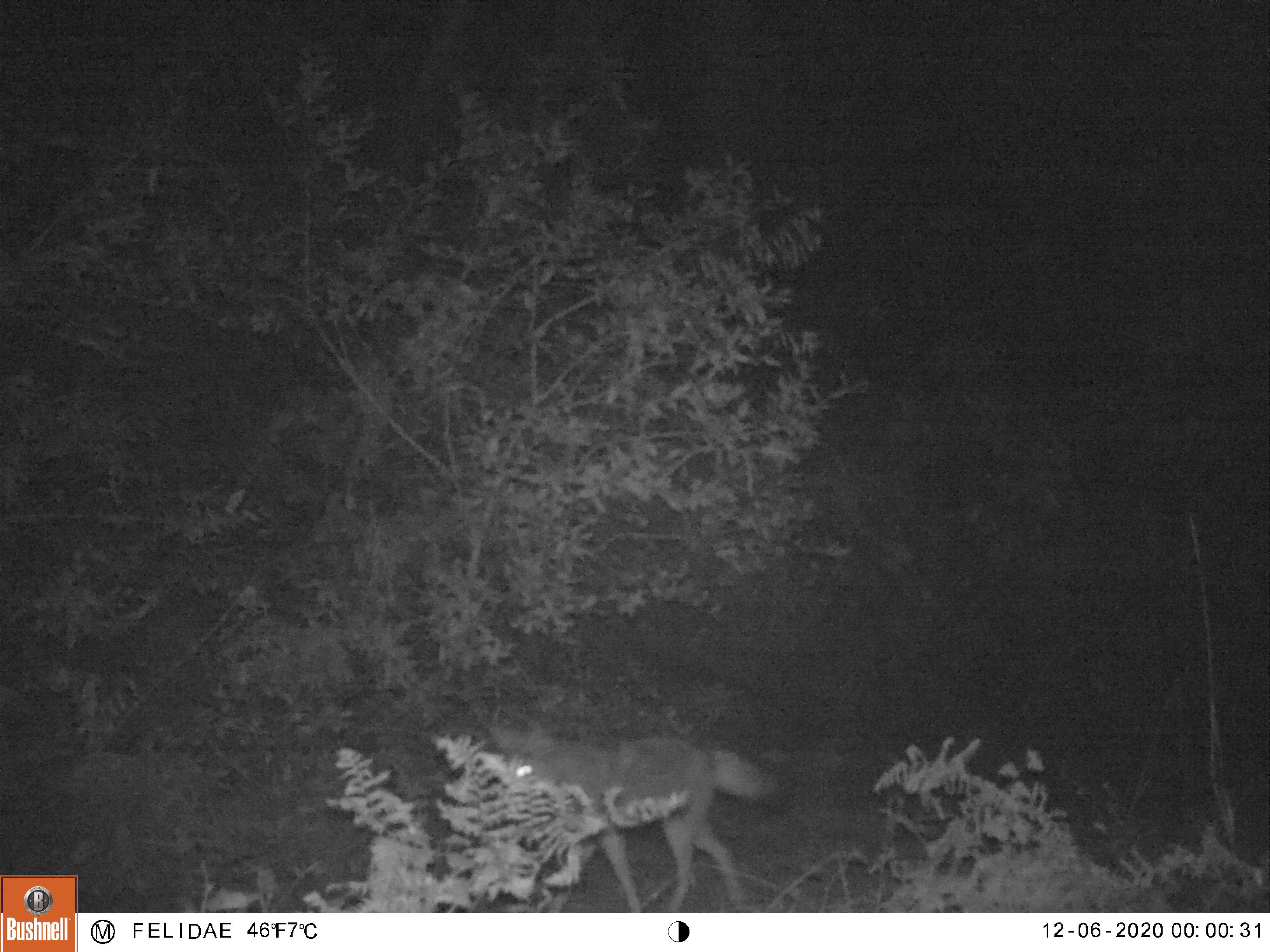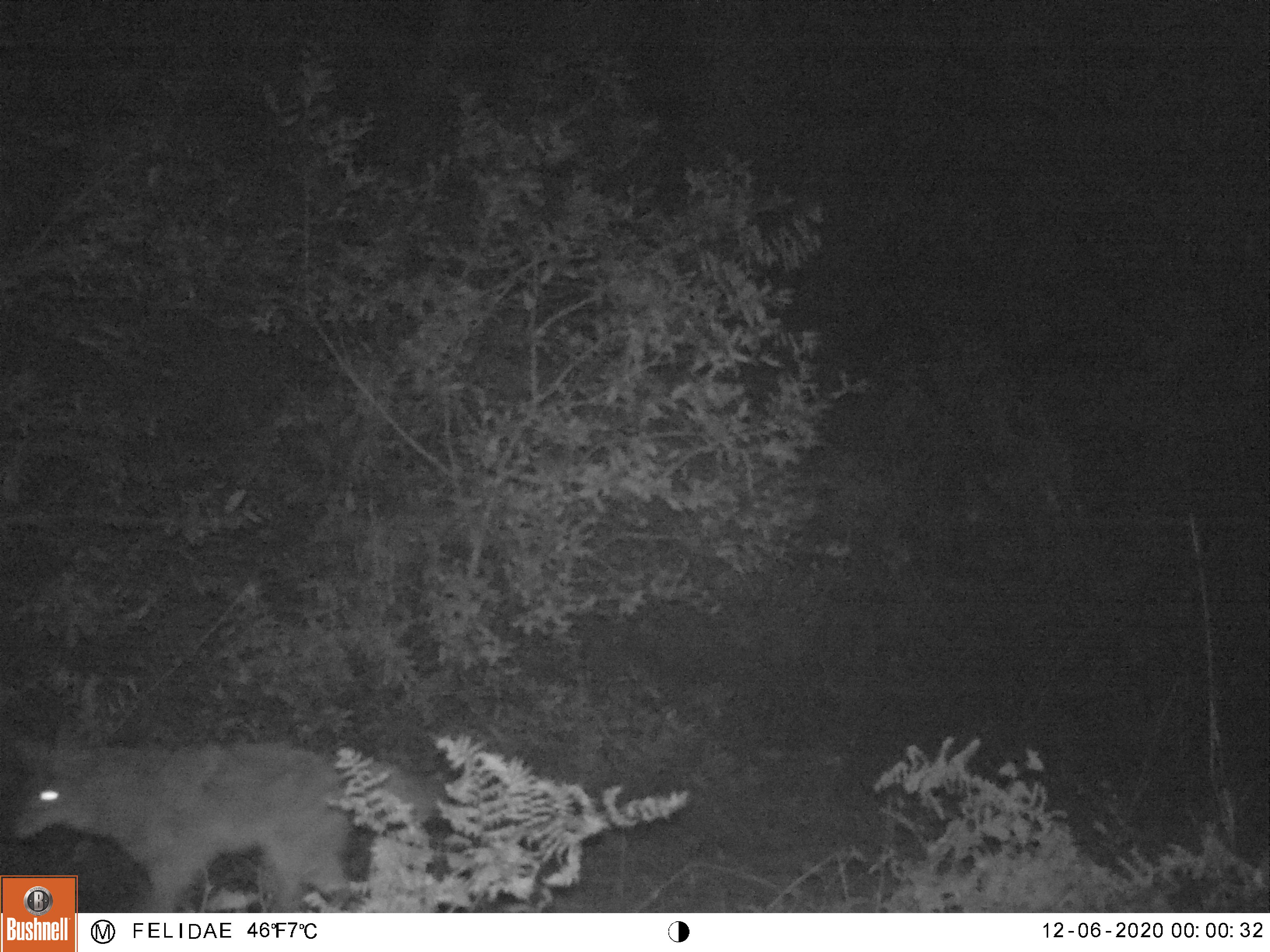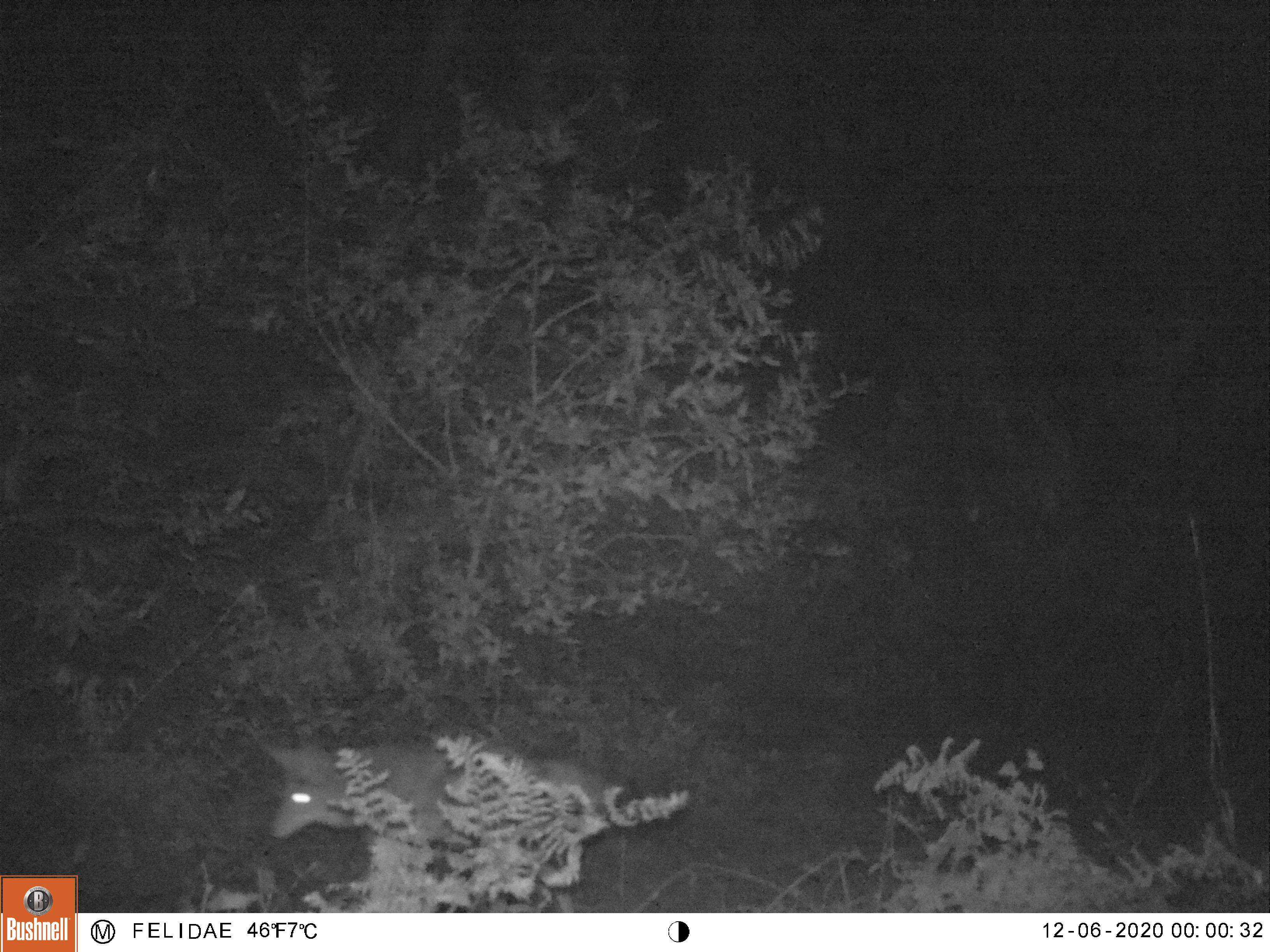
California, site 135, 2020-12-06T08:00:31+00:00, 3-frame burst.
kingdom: Animalia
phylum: Chordata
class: Mammalia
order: Carnivora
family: Canidae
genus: Canis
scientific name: Canis latrans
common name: coyote